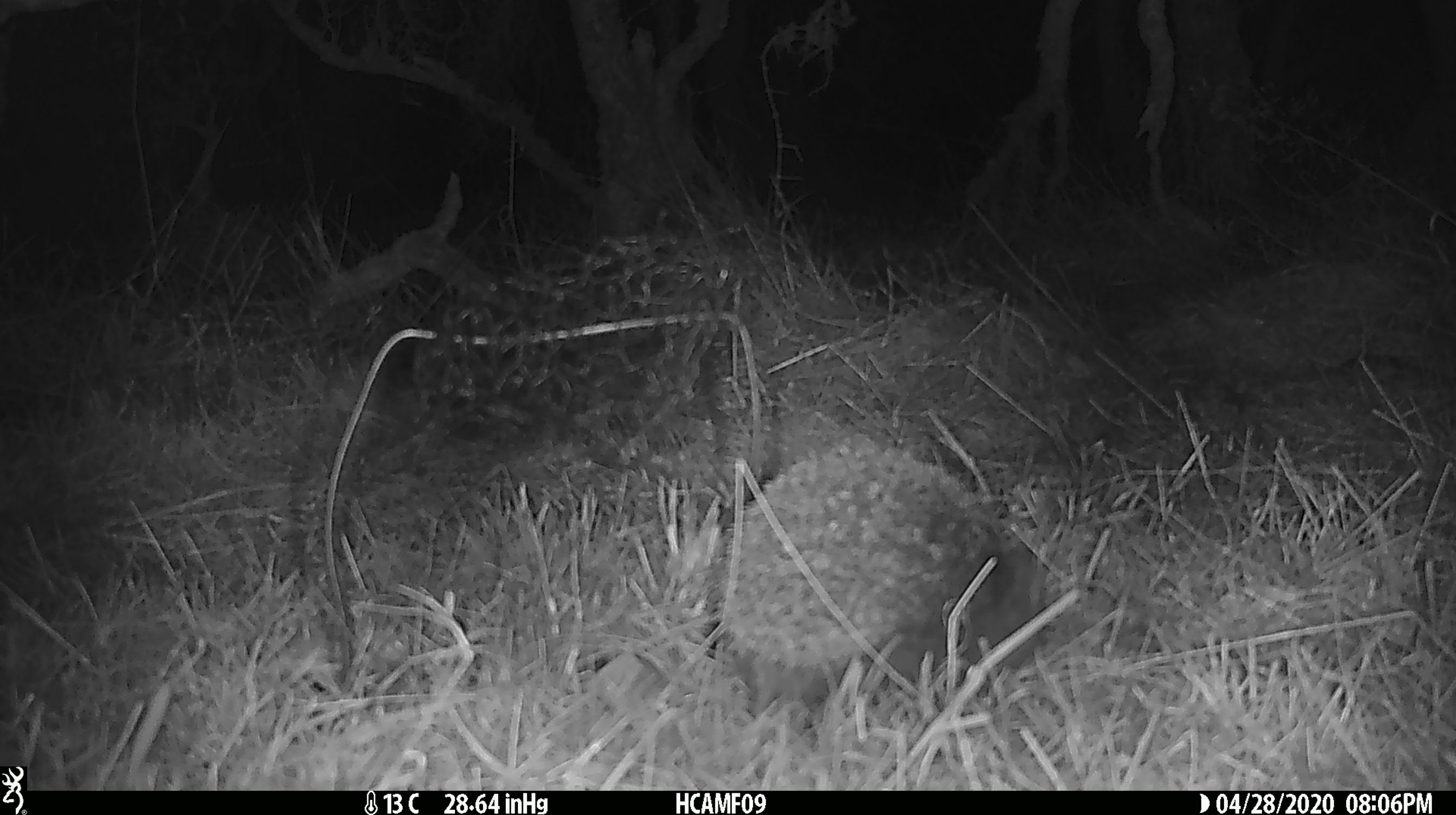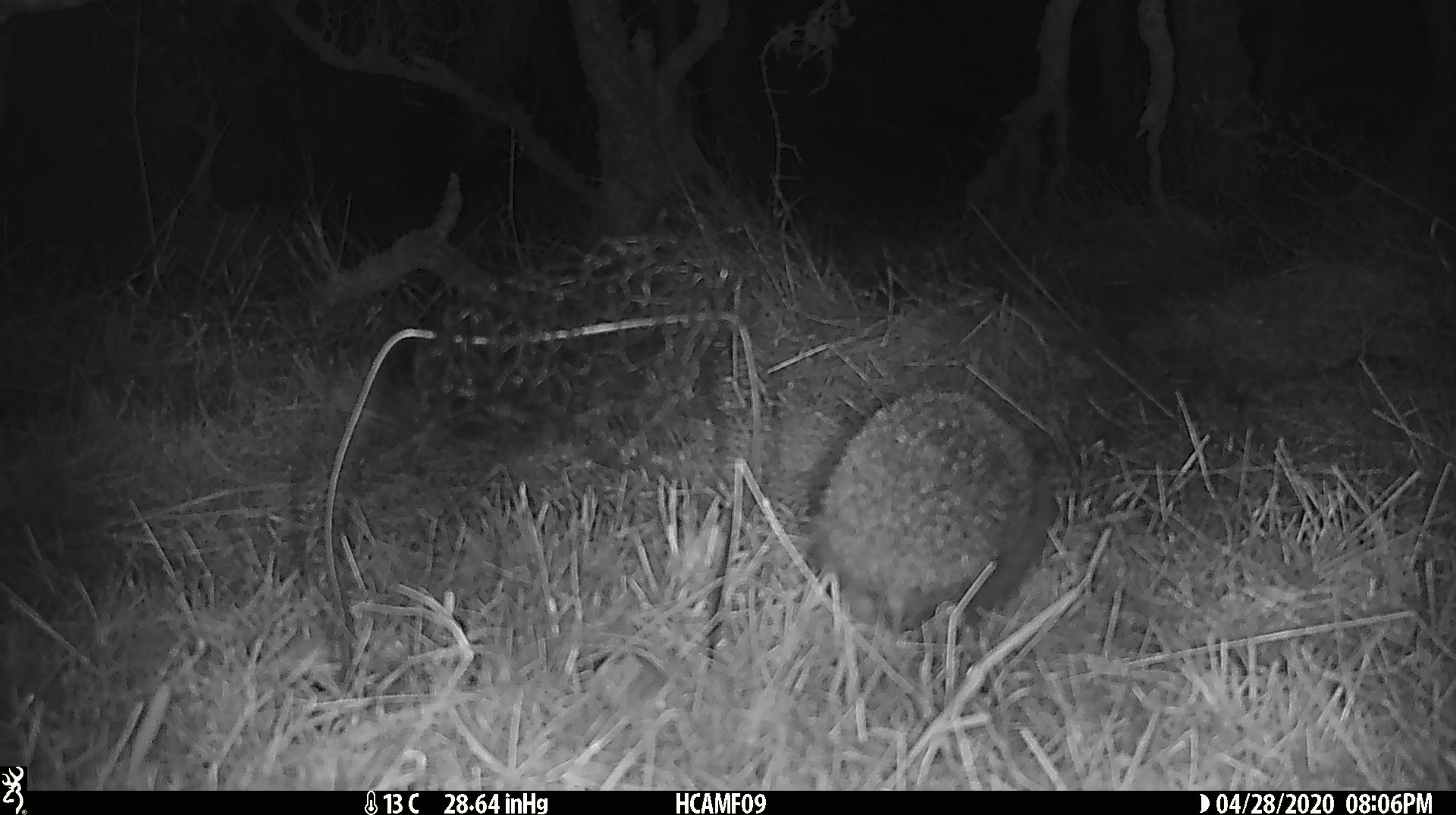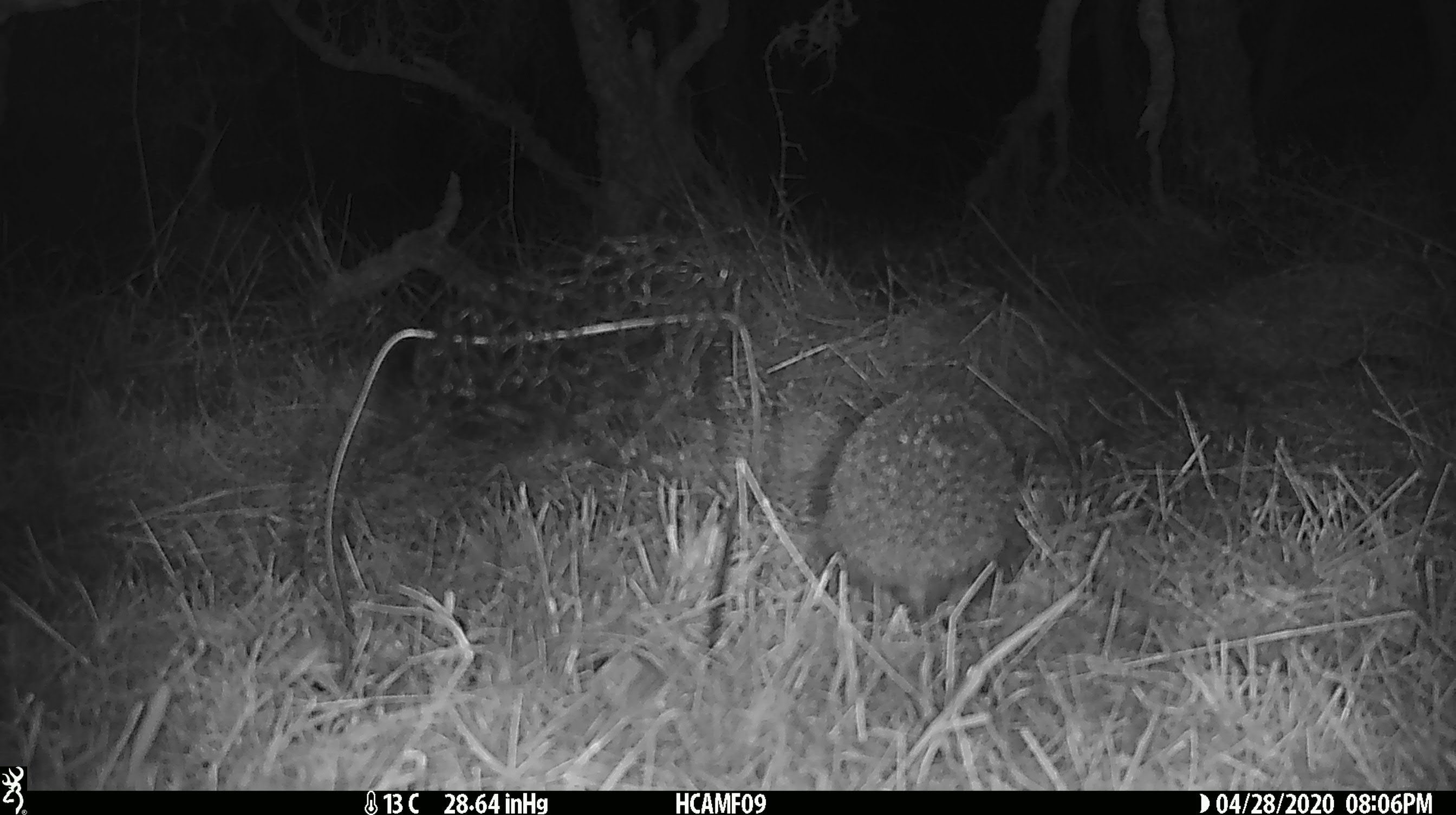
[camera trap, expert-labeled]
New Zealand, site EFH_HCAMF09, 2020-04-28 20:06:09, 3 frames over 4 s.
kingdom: Animalia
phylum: Chordata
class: Mammalia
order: Eulipotyphla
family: Erinaceidae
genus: Erinaceus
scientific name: Erinaceus europaeus europaeus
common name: european hedgehog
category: hedgehog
Hedgehog (european hedgehog) (Erinaceus europaeus europaeus).